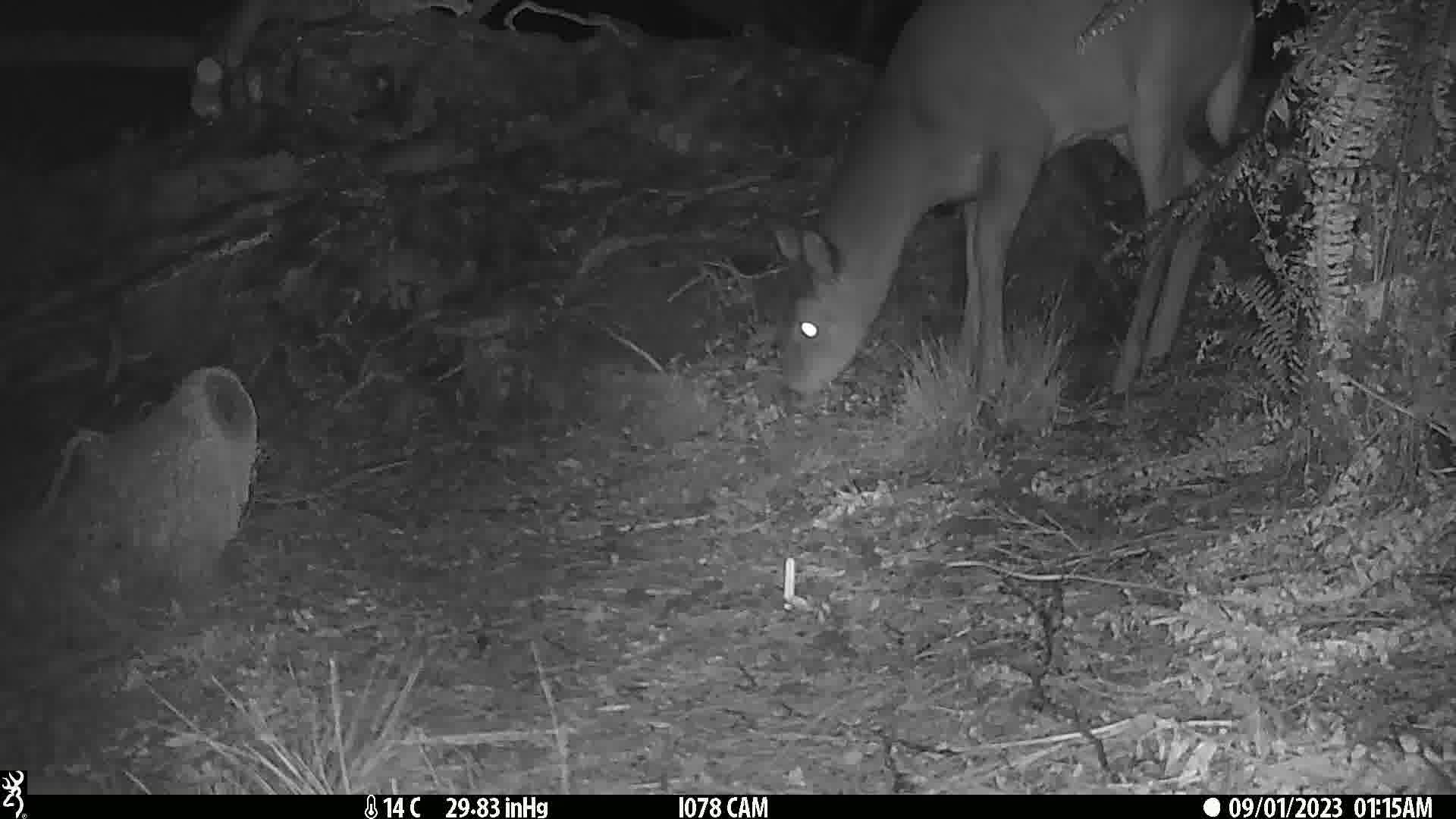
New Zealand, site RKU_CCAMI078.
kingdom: Animalia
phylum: Chordata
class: Mammalia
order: Artiodactyla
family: Cervidae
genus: Odocoileus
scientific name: Odocoileus virginianus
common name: white-tailed deer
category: white tailed deer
White tailed deer (white-tailed deer) (Odocoileus virginianus).